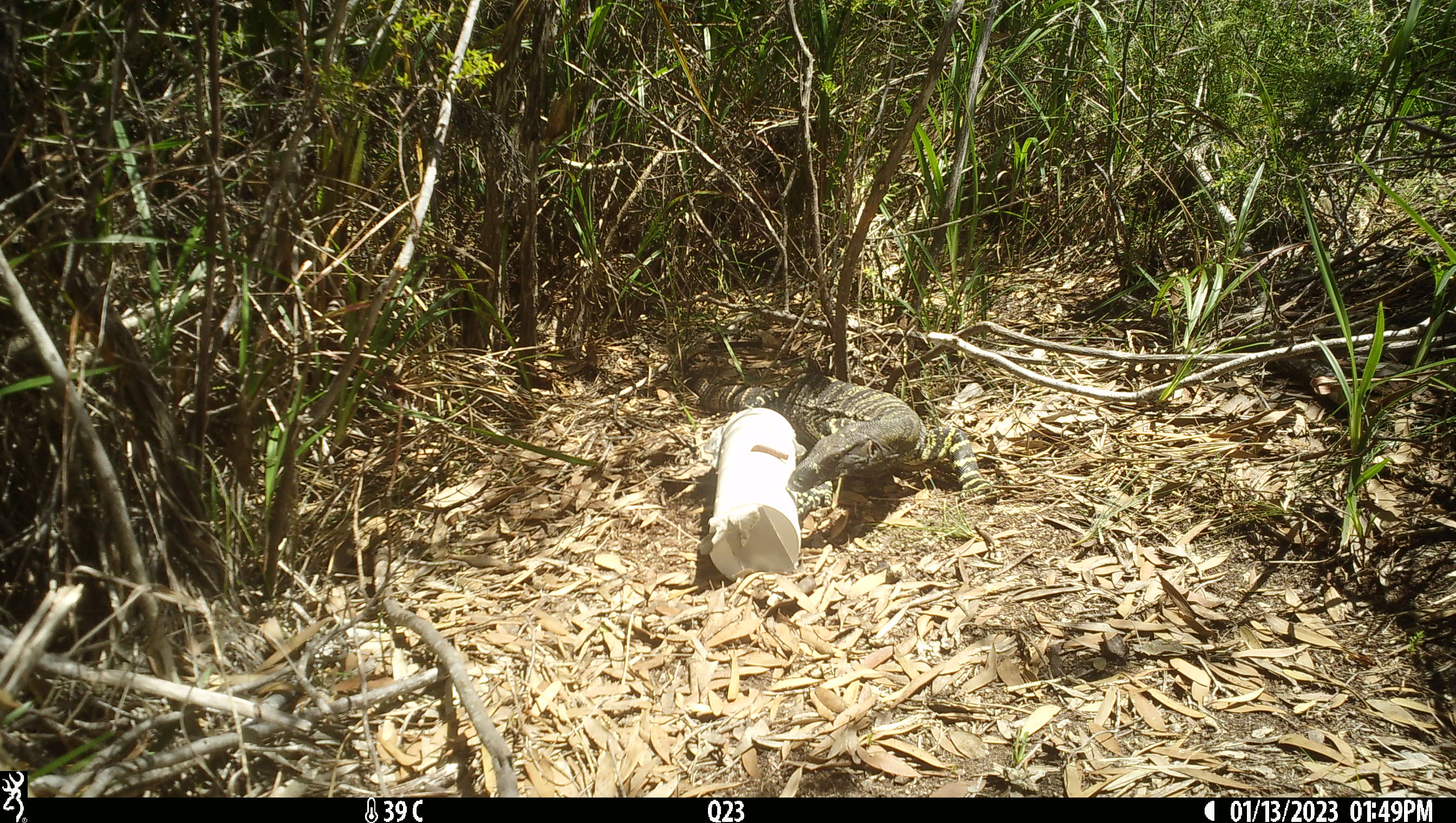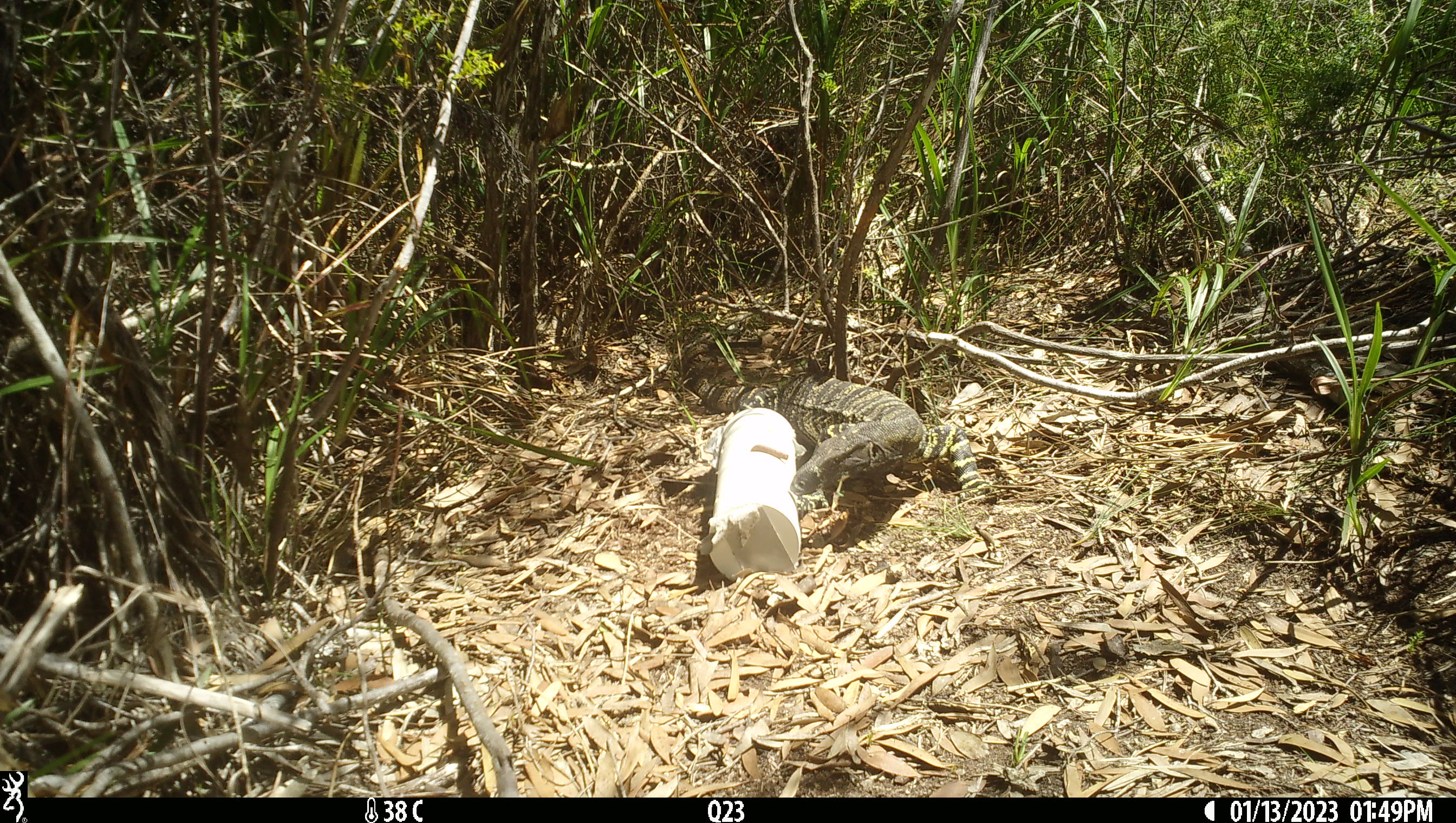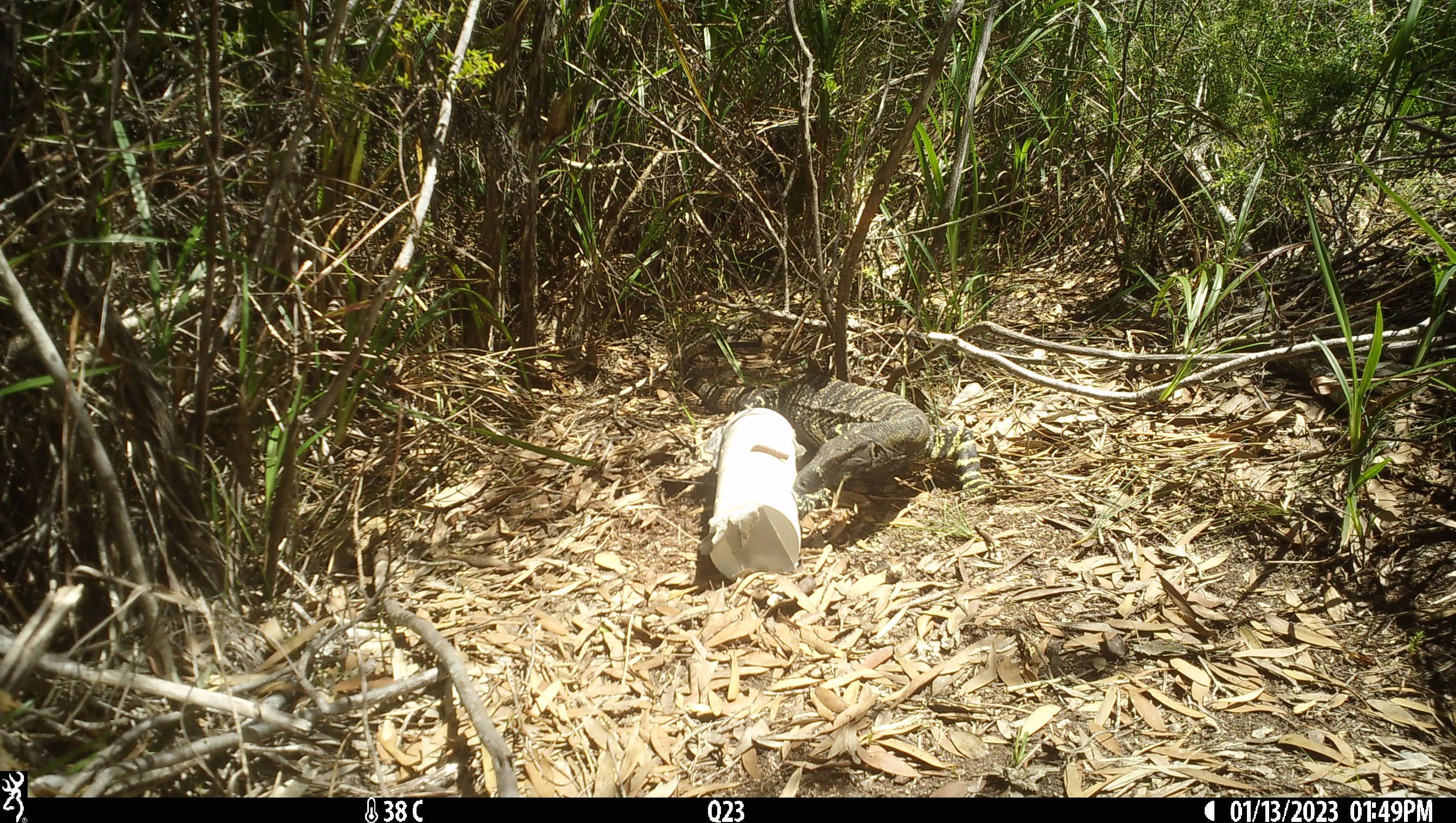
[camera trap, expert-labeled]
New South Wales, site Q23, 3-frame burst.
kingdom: Animalia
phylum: Chordata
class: Reptilia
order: Squamata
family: Varanidae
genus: Varanus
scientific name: Varanus varius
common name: lace monitor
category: goanna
Goanna (lace monitor) (Varanus varius).